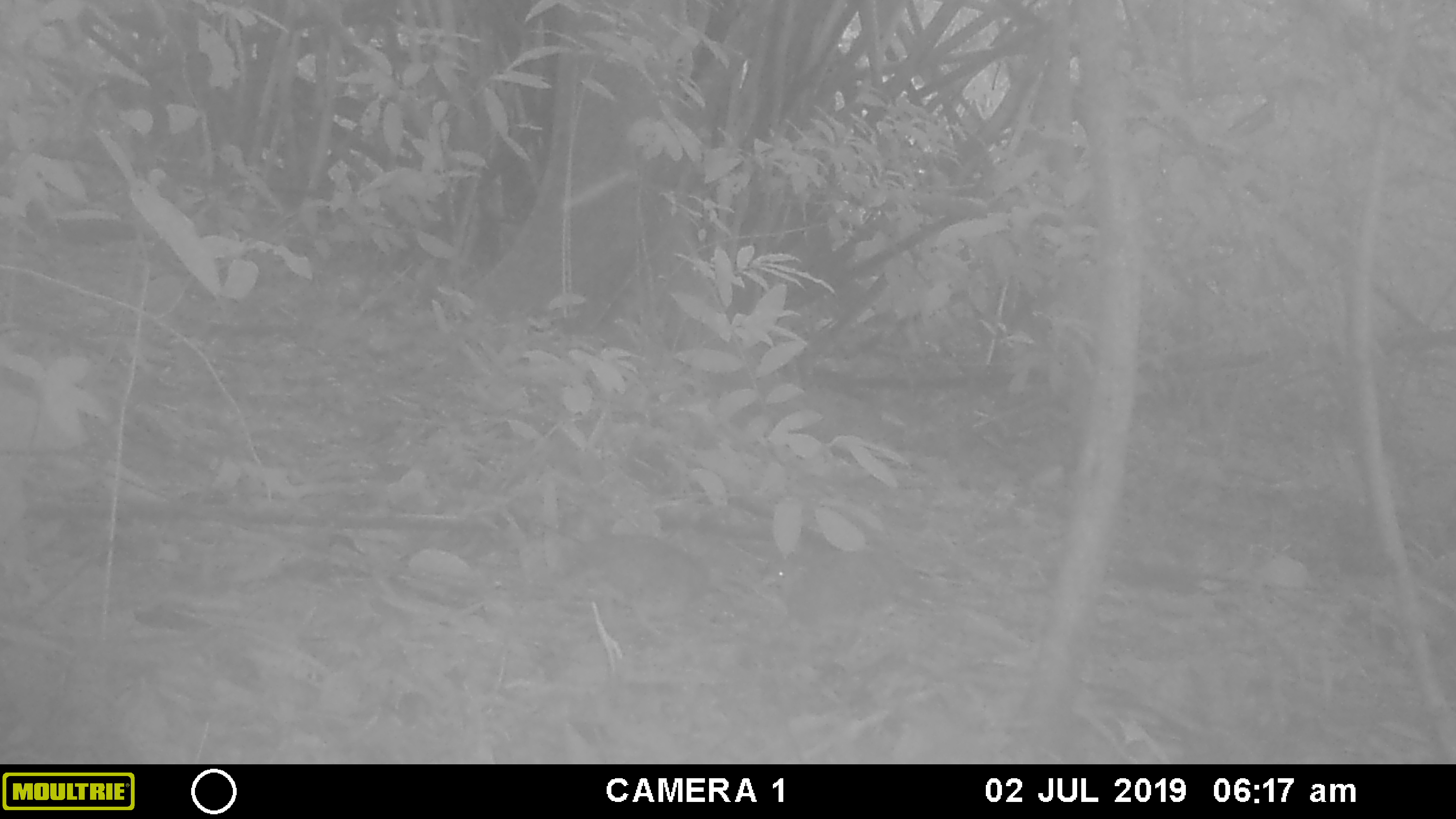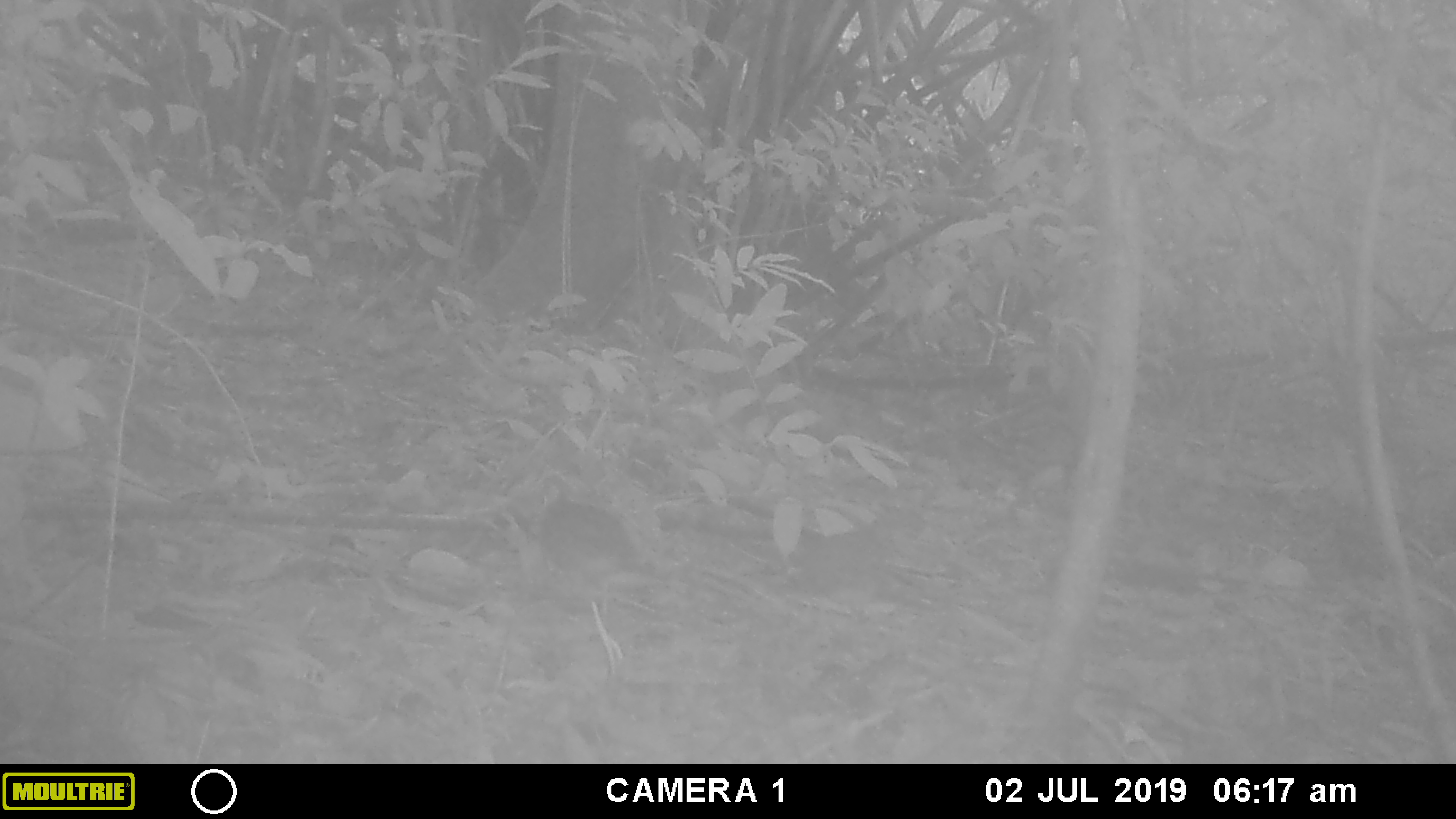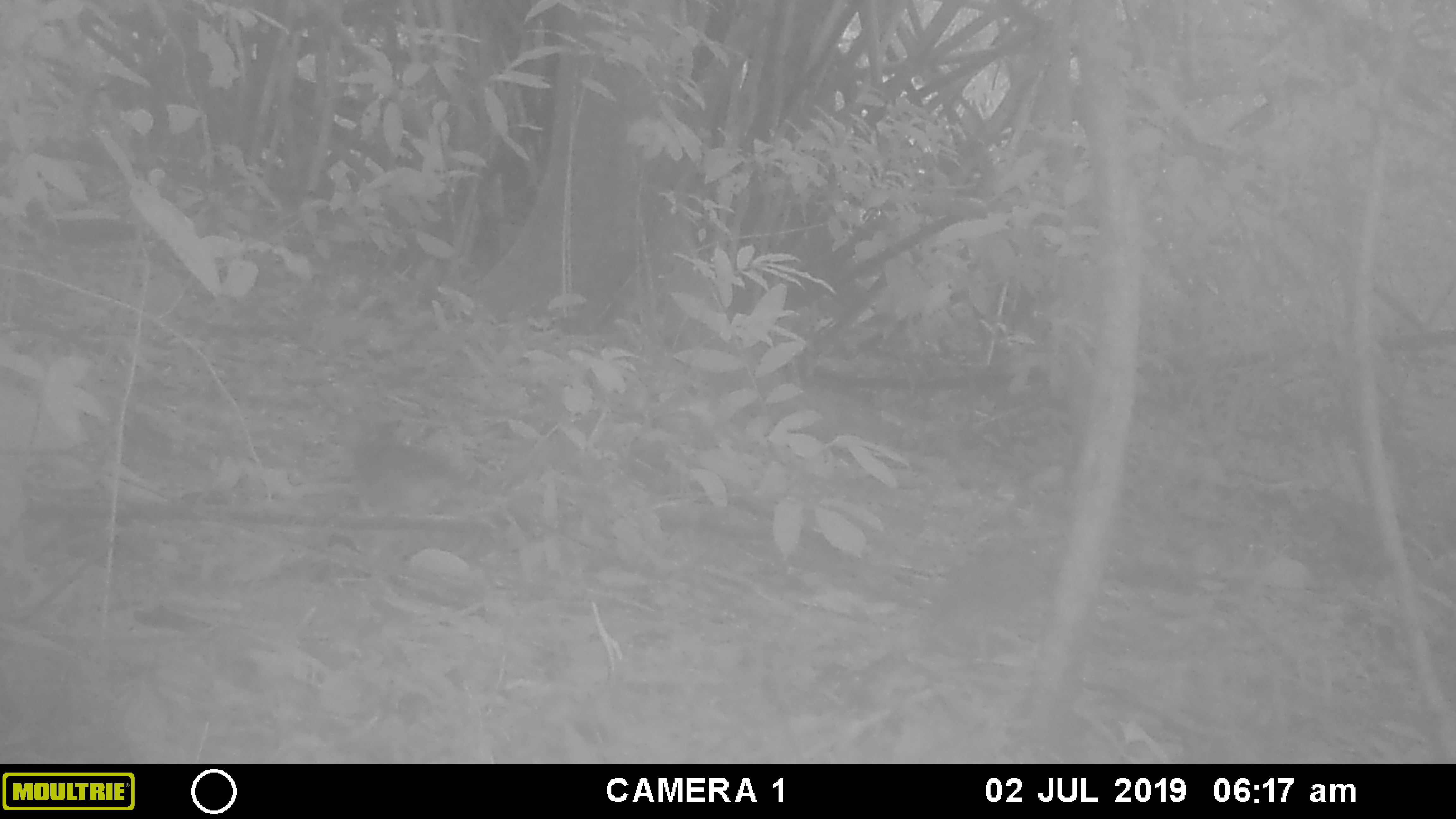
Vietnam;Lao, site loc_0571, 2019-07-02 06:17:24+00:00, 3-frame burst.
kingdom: Animalia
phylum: Chordata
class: Aves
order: Galliformes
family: Phasianidae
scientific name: Phasianidae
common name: partridge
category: unidentified partridge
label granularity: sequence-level